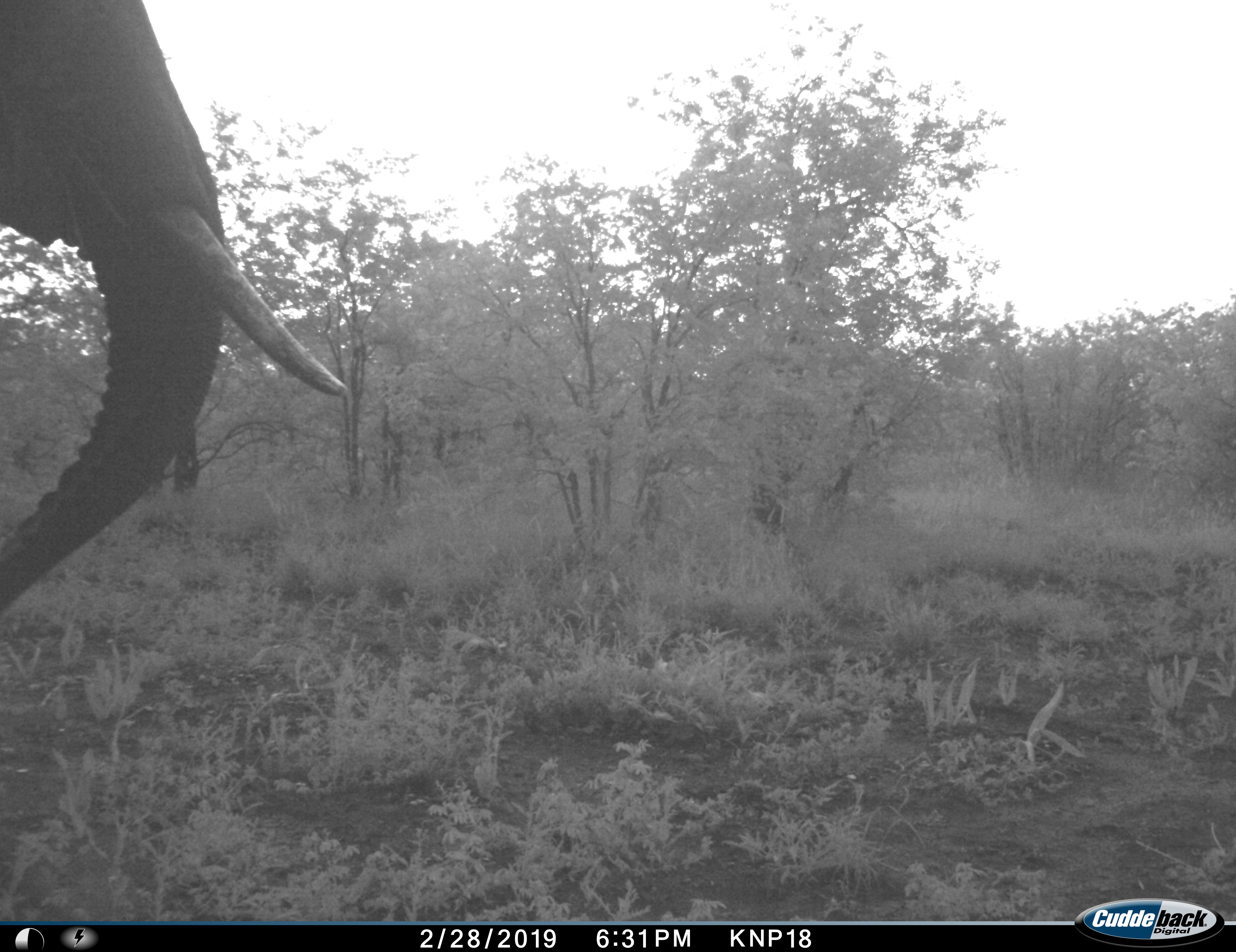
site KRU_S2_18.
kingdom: Animalia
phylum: Chordata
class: Mammalia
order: Proboscidea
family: Elephantidae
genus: Loxodonta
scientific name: Loxodonta africana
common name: african bush elephant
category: elephant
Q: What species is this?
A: Elephant (african bush elephant) (Loxodonta africana).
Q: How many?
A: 1.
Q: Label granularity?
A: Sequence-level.